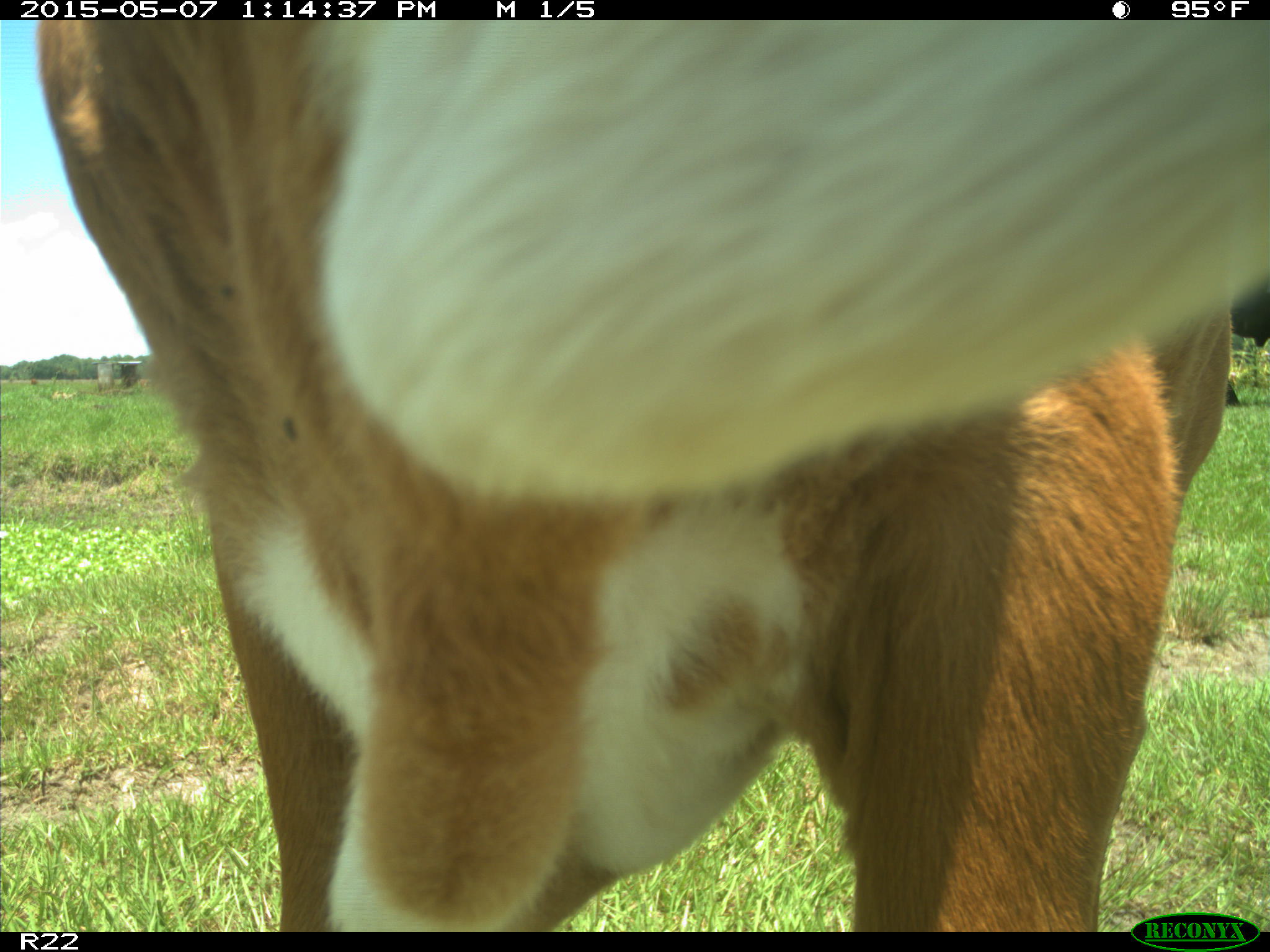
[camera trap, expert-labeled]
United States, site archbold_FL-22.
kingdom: Animalia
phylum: Chordata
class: Mammalia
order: Artiodactyla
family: Bovidae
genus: Bos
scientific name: Bos taurus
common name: domestic cow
Bos taurus (domestic cow).